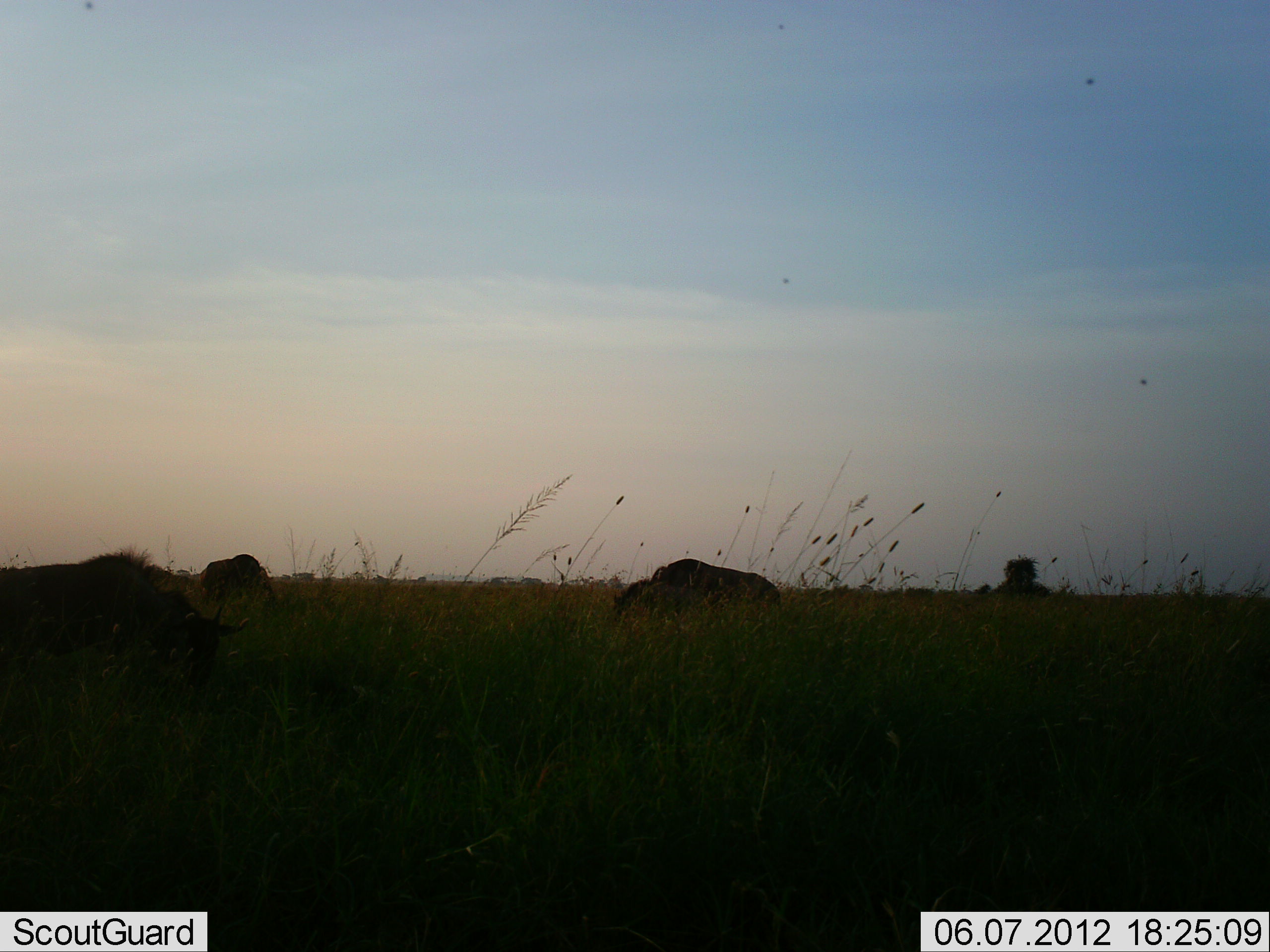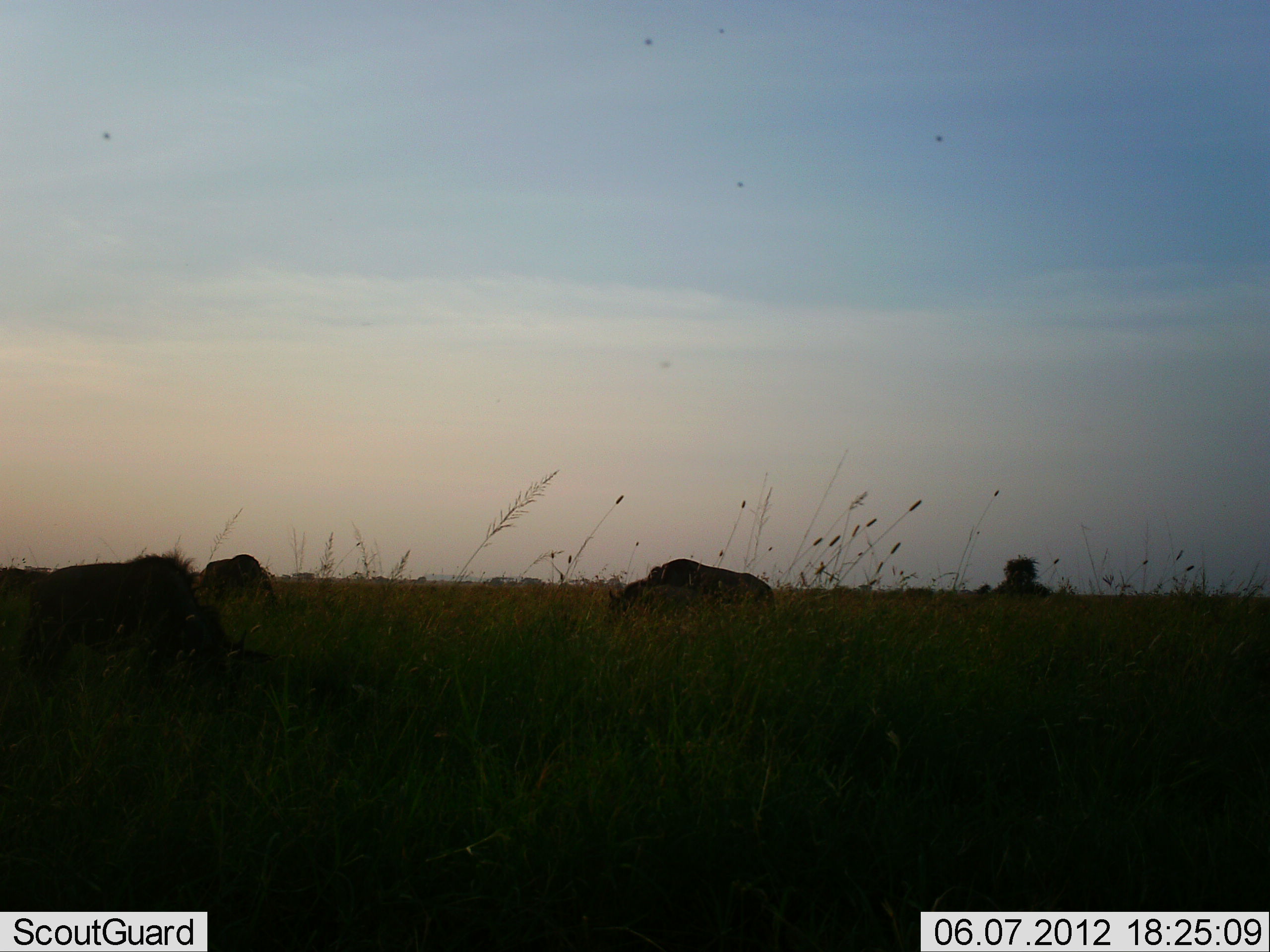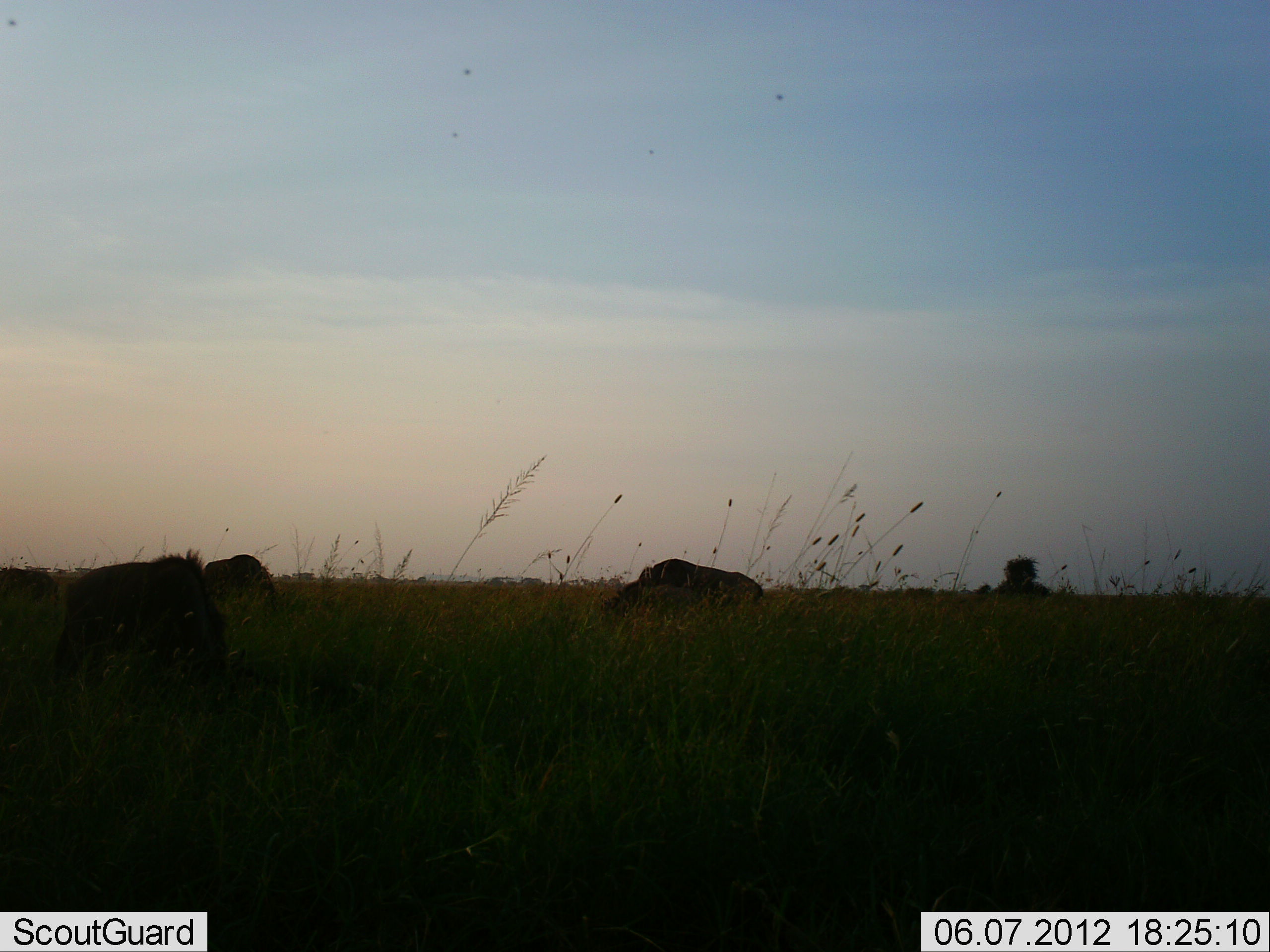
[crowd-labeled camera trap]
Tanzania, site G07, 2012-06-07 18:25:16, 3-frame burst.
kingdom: Animalia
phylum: Chordata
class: Mammalia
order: Artiodactyla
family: Bovidae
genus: Connochaetes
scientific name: Connochaetes taurinus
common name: blue wildebeest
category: wildebeest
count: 4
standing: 60%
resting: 0%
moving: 30%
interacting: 0%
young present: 0%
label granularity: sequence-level